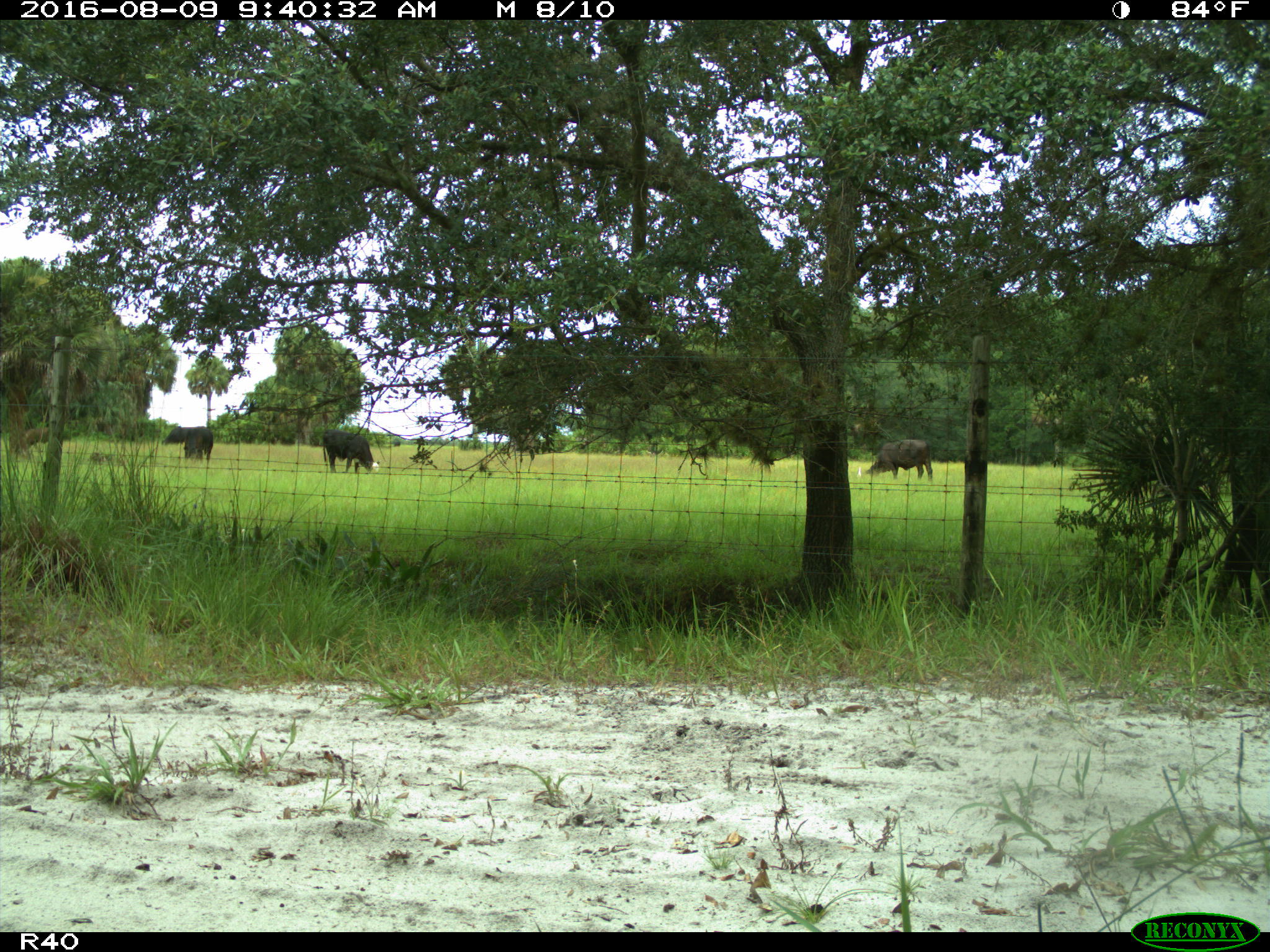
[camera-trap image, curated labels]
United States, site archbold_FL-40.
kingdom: Animalia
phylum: Chordata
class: Mammalia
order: Artiodactyla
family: Bovidae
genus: Bos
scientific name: Bos taurus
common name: domestic cow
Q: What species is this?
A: Bos taurus (domestic cow).